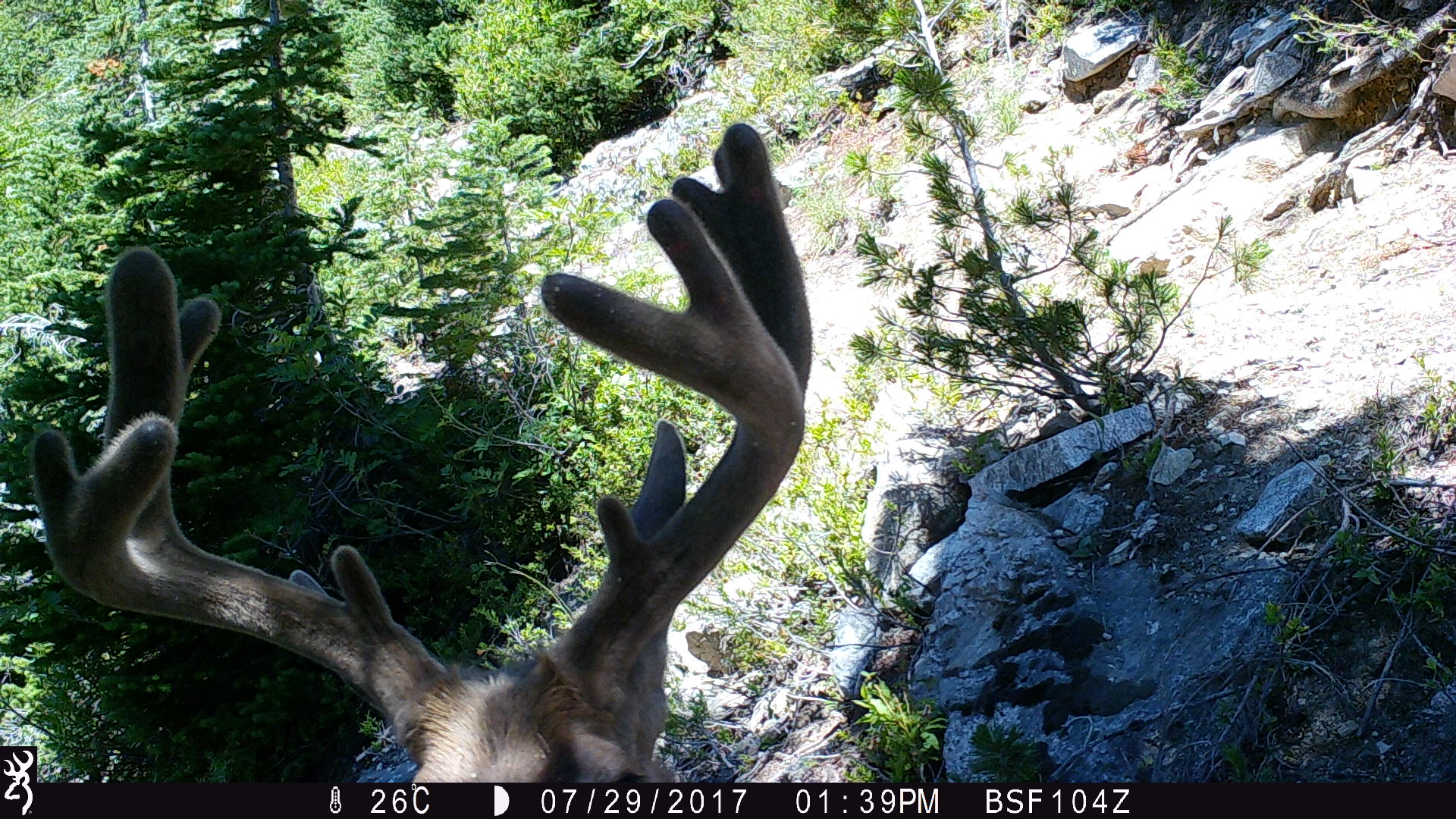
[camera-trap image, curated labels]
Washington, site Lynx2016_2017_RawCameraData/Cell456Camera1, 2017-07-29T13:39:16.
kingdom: Animalia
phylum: Chordata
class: Mammalia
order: Artiodactyla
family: Cervidae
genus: Odocoileus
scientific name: Odocoileus hemionus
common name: mule deer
Odocoileus hemionus (mule deer). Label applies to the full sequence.